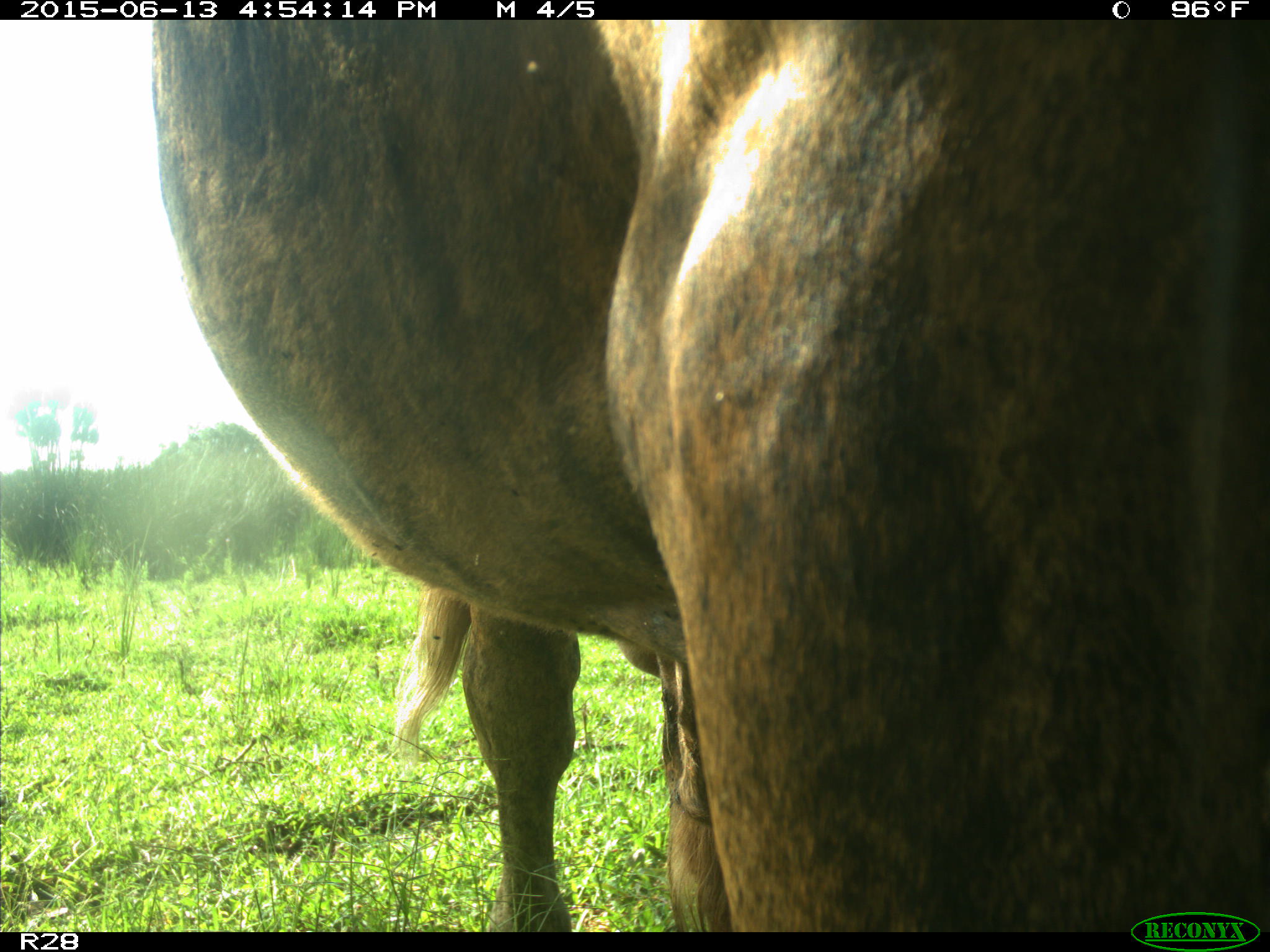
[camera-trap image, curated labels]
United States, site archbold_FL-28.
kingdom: Animalia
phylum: Chordata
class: Mammalia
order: Artiodactyla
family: Bovidae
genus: Bos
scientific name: Bos taurus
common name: domestic cow